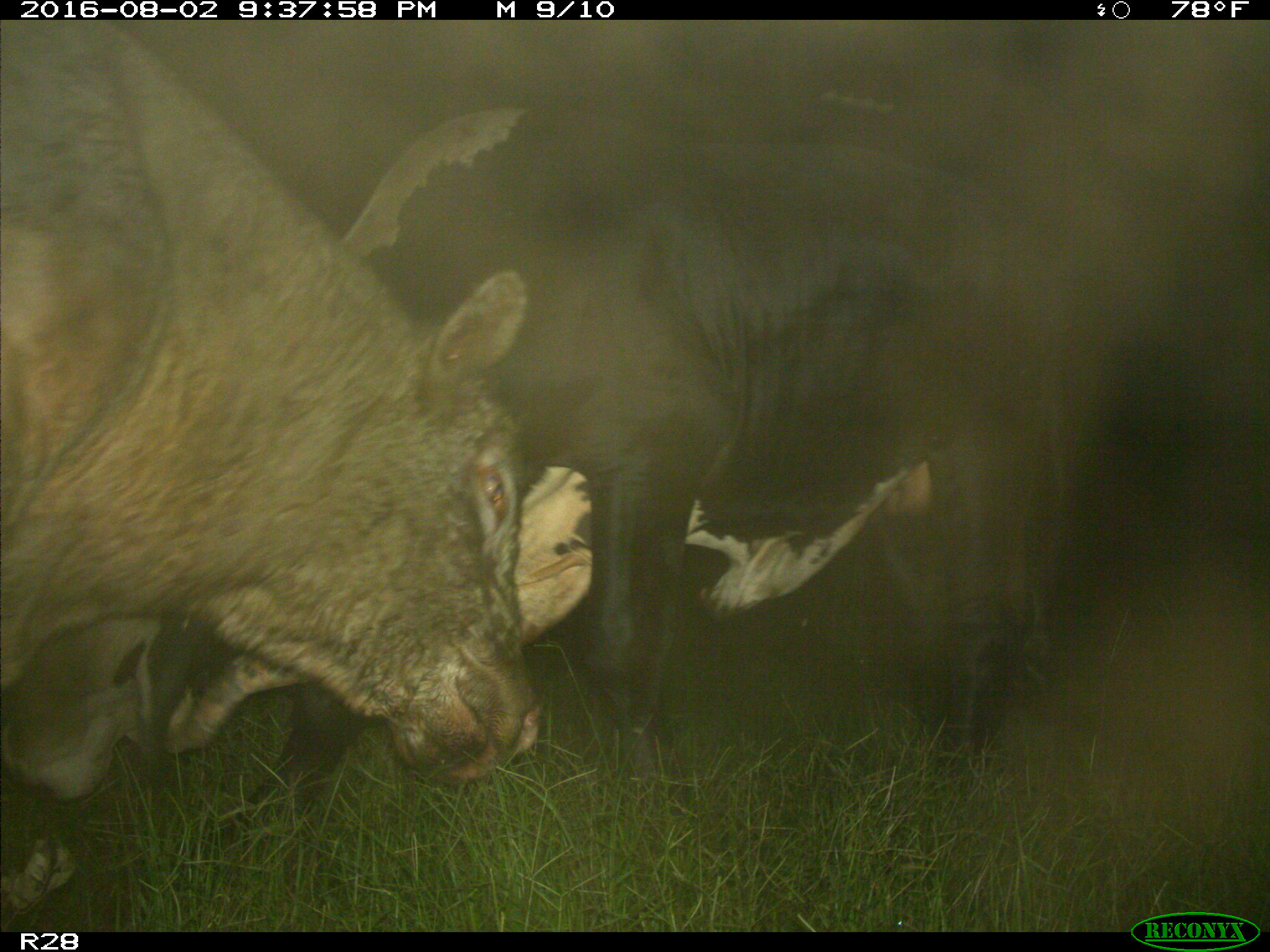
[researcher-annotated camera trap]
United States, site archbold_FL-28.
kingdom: Animalia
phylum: Chordata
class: Mammalia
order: Artiodactyla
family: Bovidae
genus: Bos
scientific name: Bos taurus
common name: domestic cow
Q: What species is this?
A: Bos taurus (domestic cow).